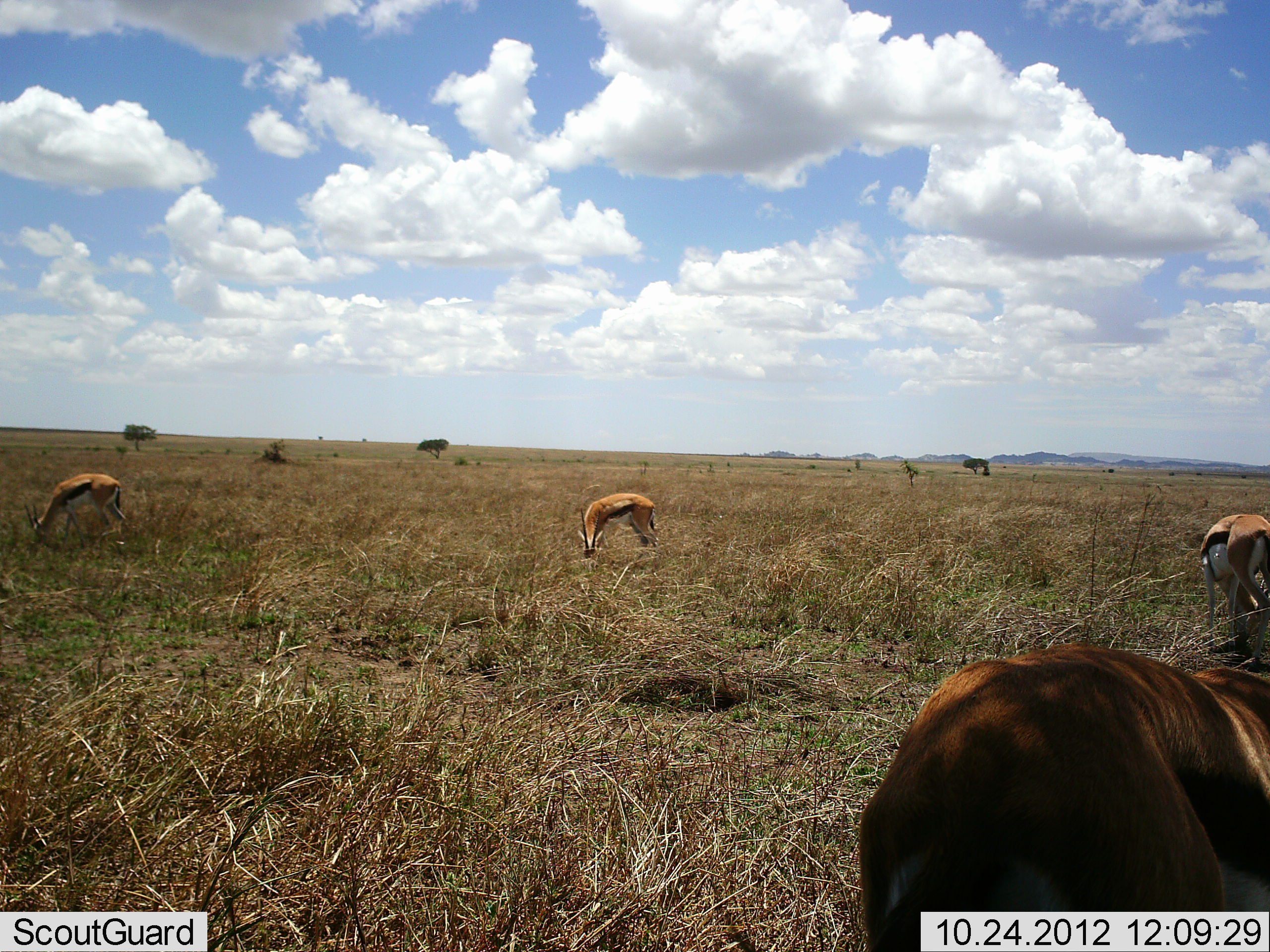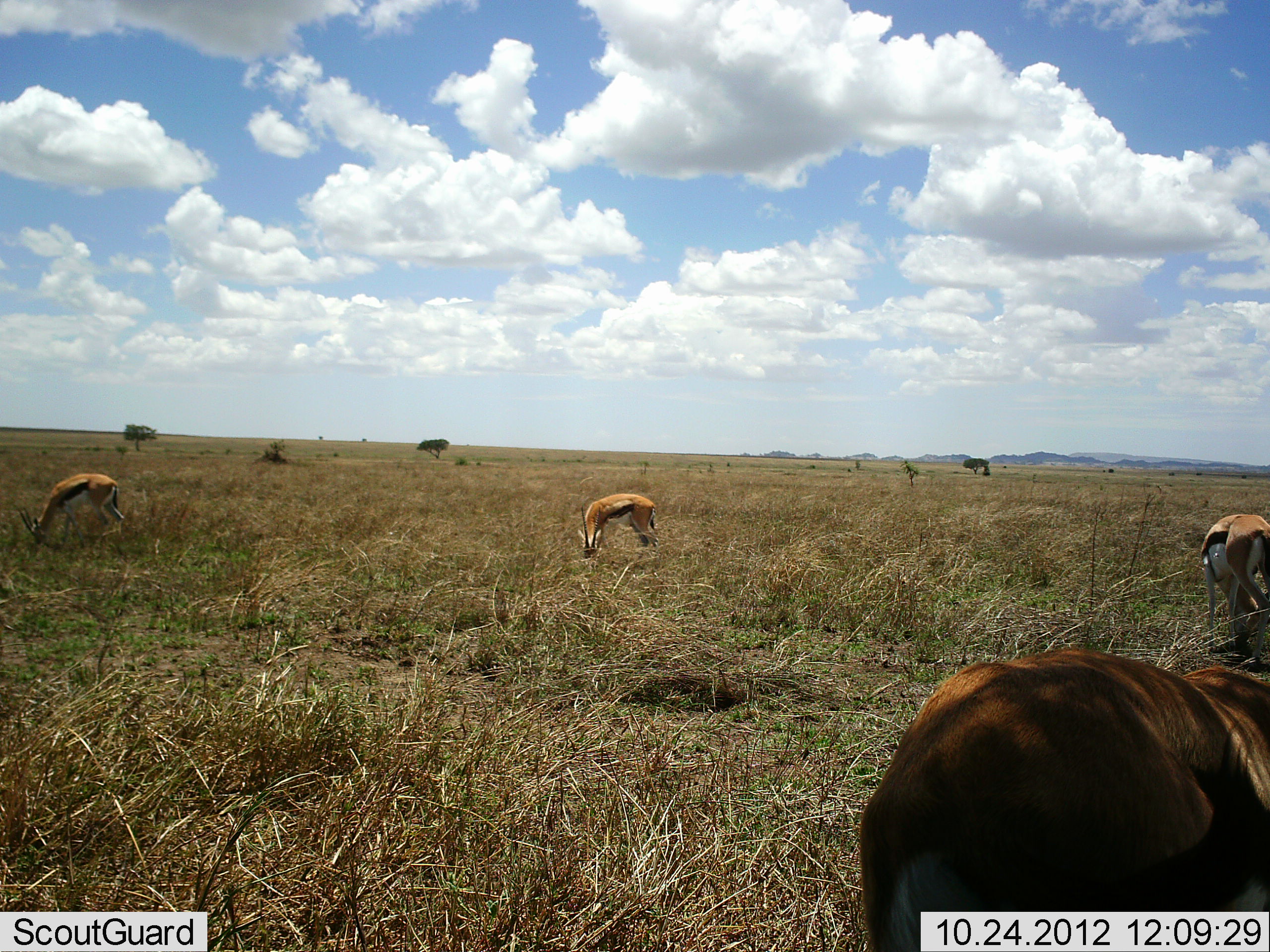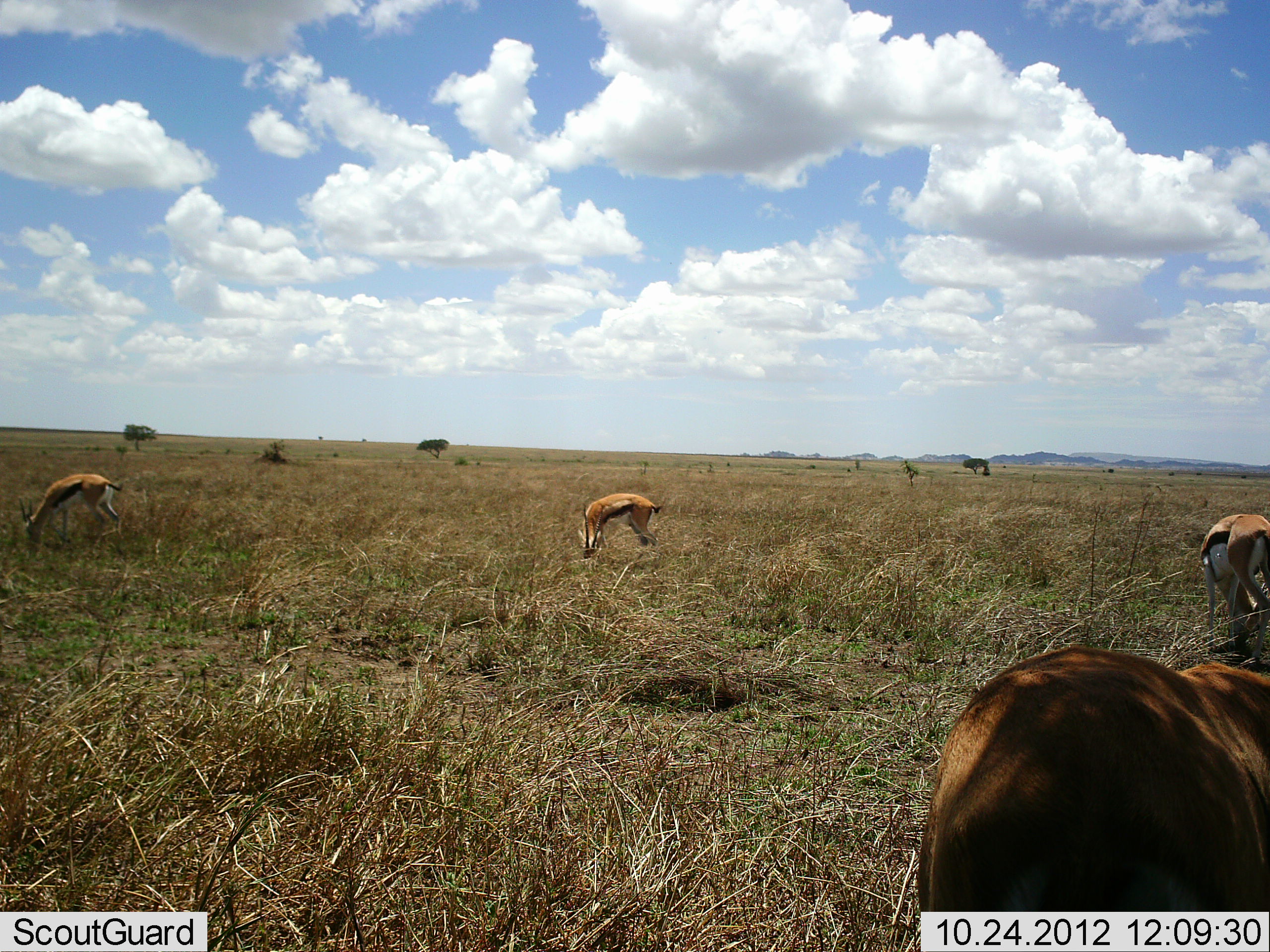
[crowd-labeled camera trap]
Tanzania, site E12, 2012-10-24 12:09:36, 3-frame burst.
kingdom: Animalia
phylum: Chordata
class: Mammalia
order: Artiodactyla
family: Bovidae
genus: Eudorcas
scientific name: Eudorcas thomsonii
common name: thomson's gazelle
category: gazellethomsons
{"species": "gazellethomsons (thomson's gazelle) (Eudorcas thomsonii)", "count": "4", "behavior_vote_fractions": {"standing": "10%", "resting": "0%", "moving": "20%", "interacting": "0%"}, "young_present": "0%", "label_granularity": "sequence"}